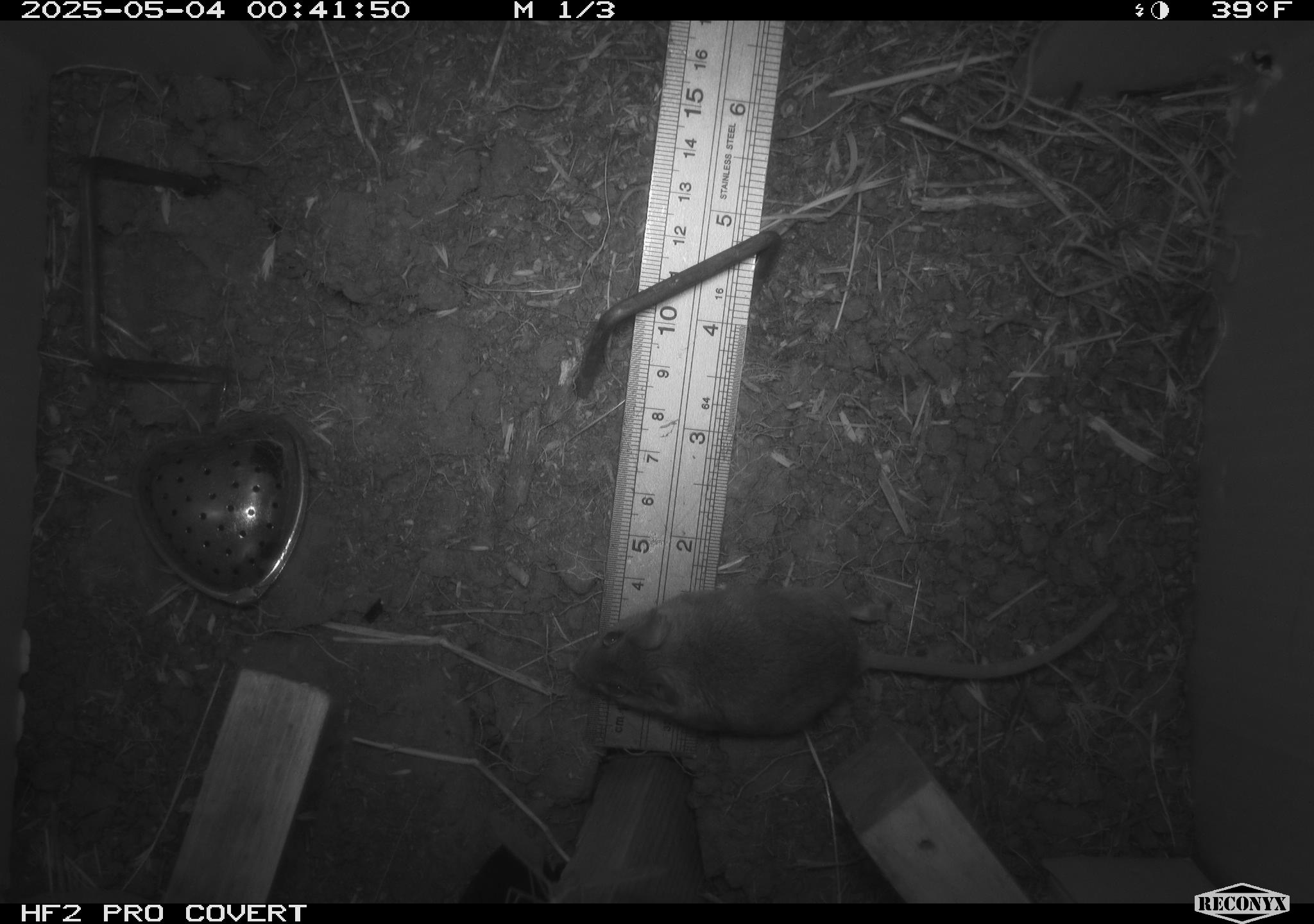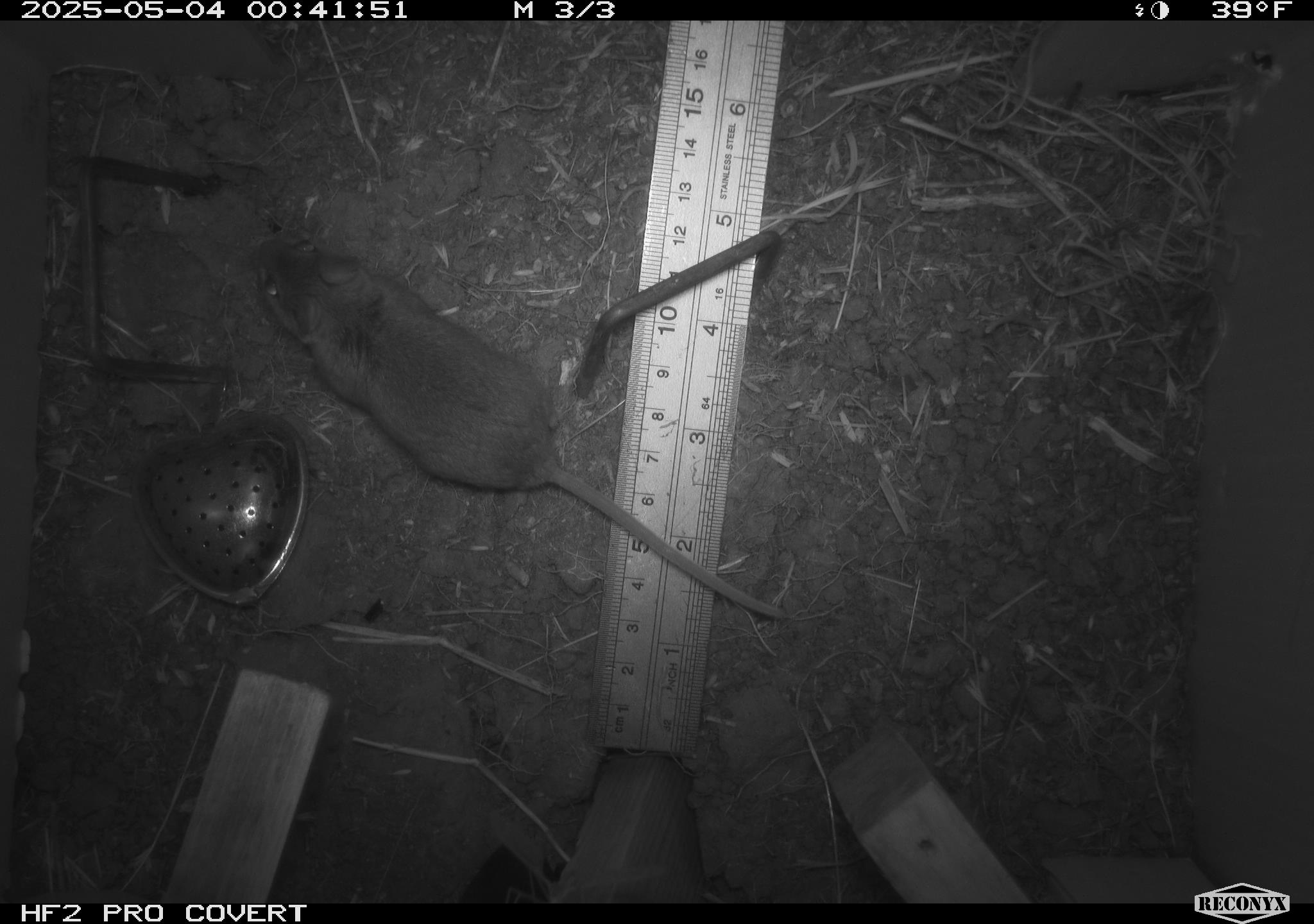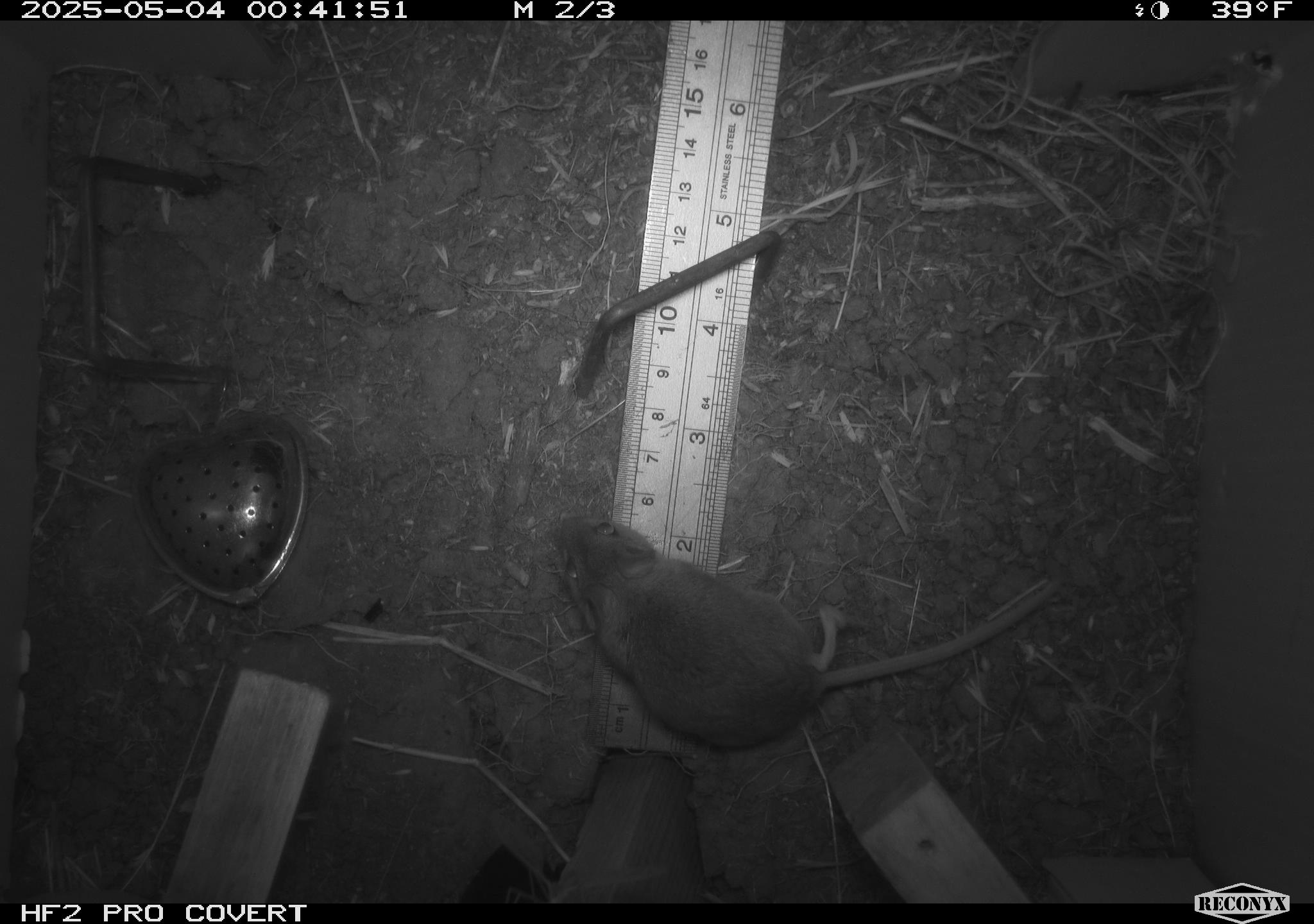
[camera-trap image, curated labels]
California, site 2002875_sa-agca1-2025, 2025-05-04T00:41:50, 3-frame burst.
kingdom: Animalia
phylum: Chordata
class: Mammalia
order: Rodentia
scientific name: Rodentia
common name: mouse species